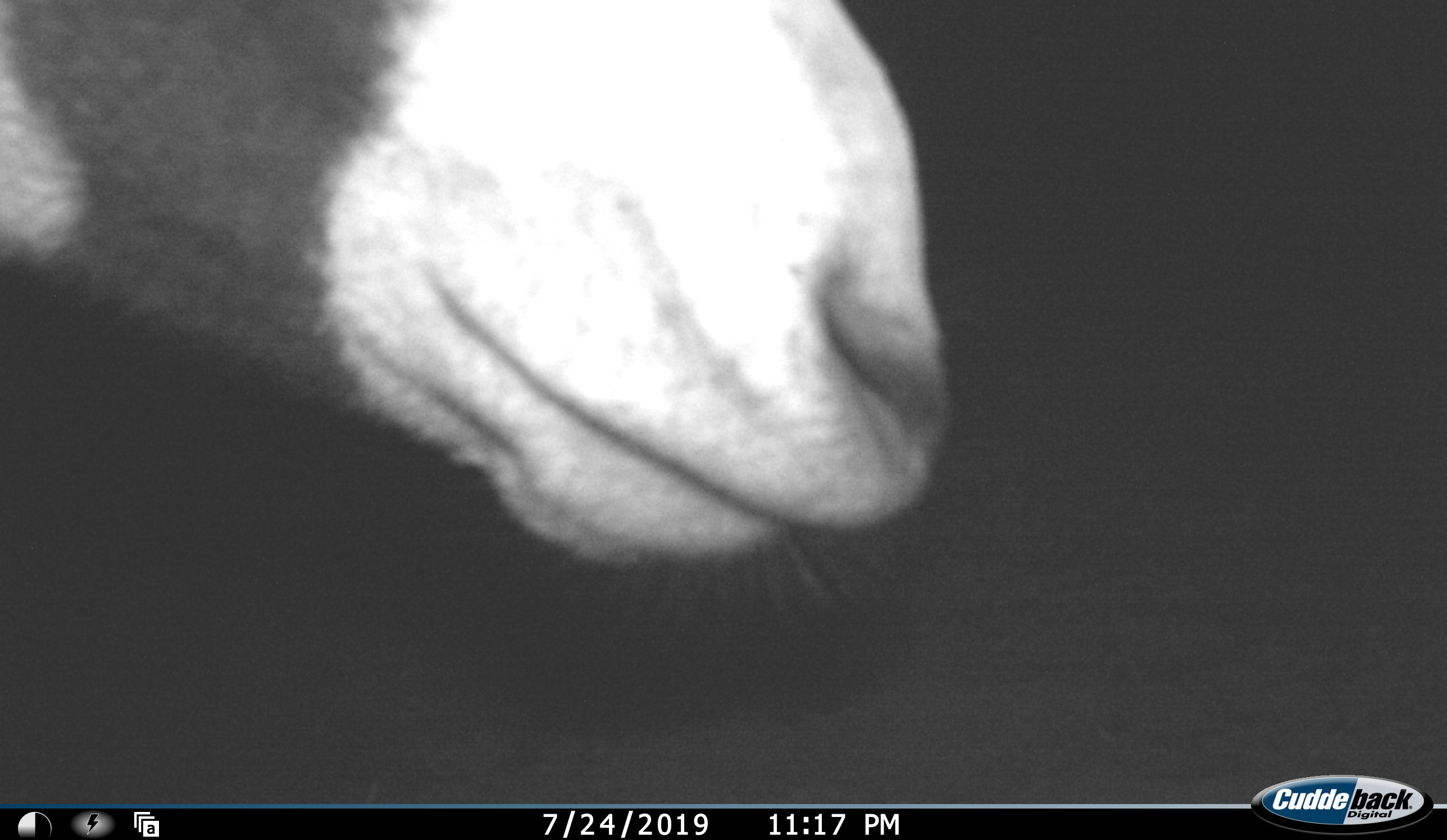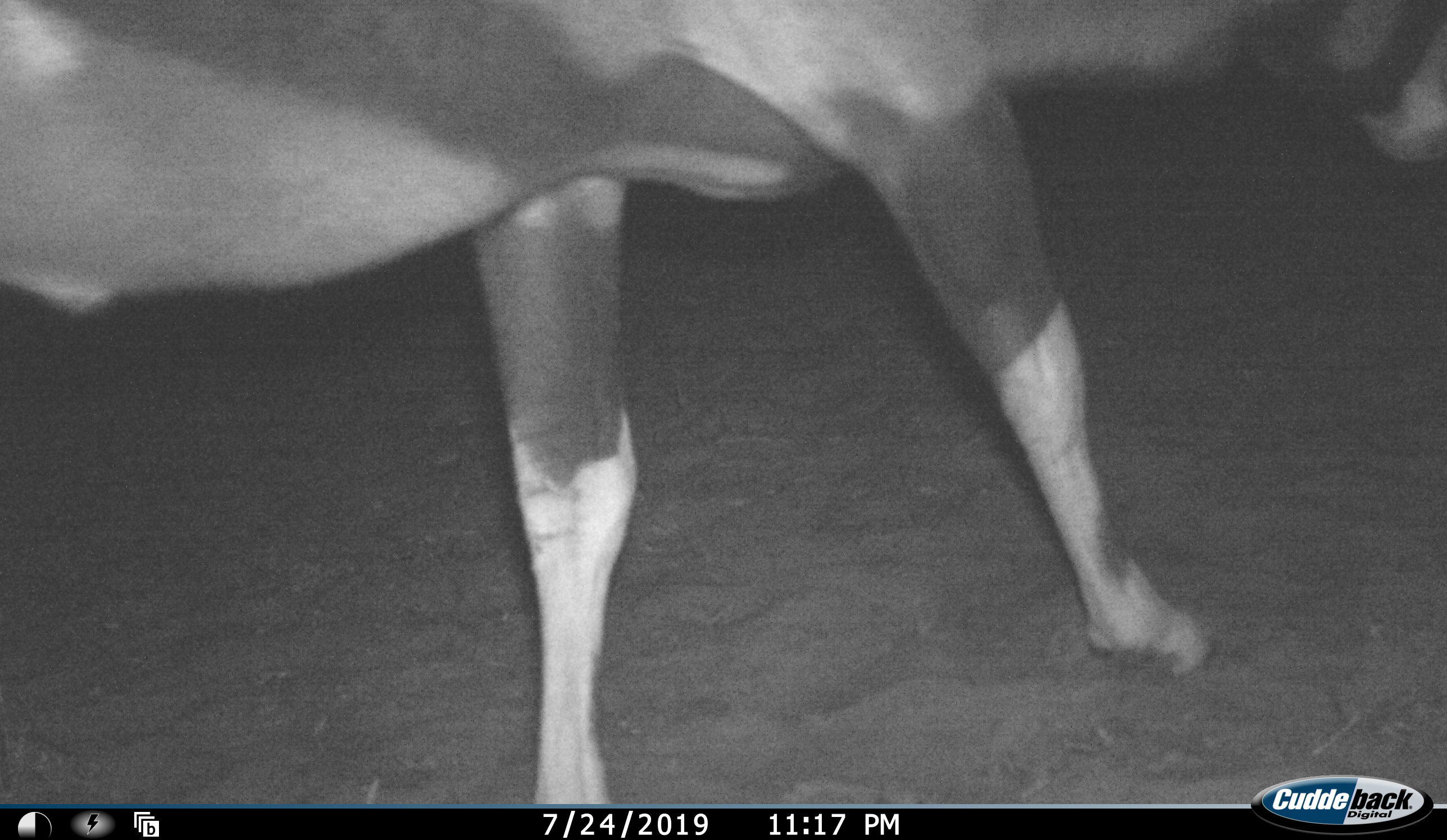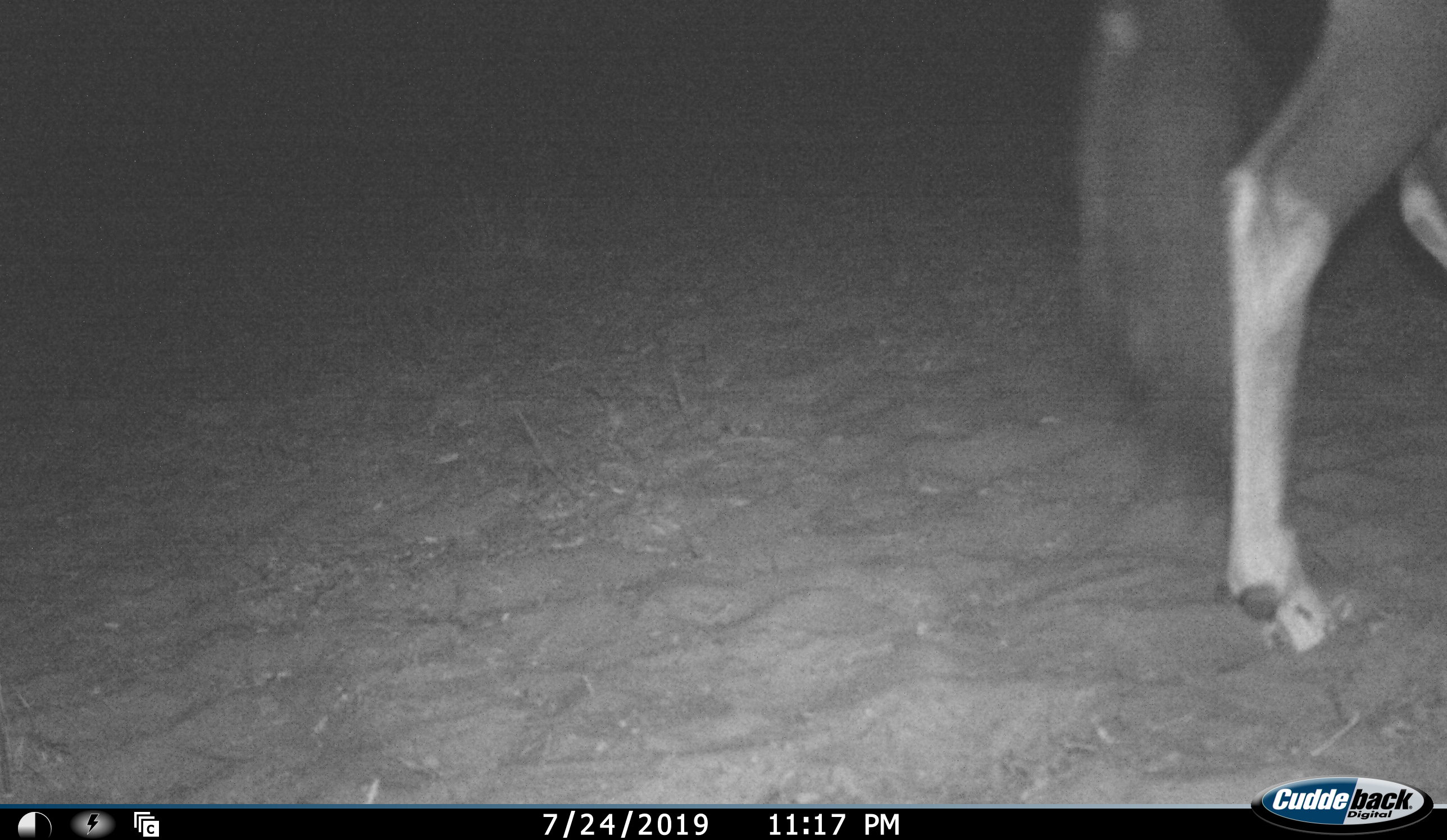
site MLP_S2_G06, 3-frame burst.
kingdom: Animalia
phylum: Chordata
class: Mammalia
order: Artiodactyla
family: Bovidae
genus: Oryx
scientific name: Oryx gazella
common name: gemsbok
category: oryx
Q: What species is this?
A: Oryx (gemsbok) (Oryx gazella).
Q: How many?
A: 1.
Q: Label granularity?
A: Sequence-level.